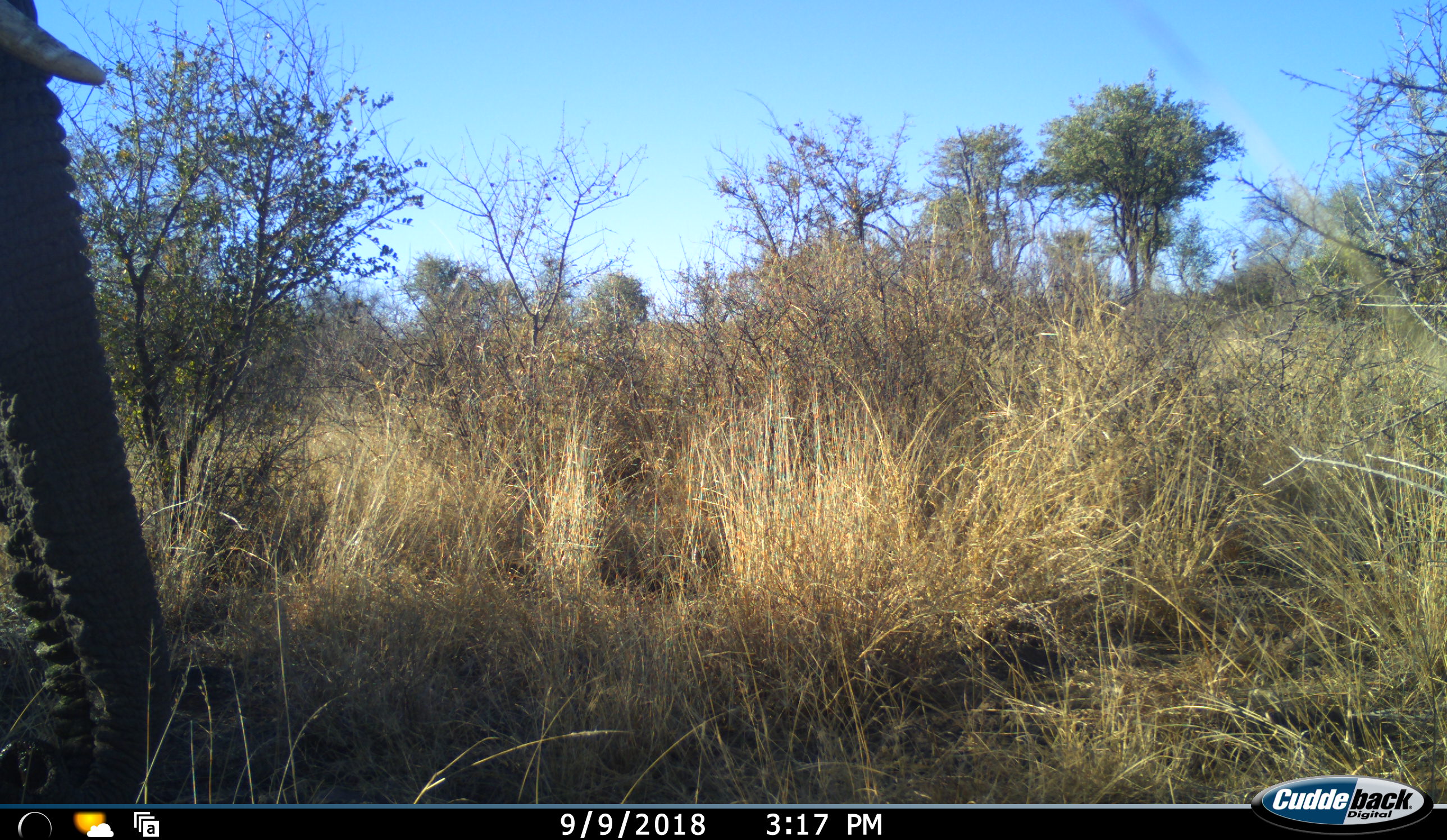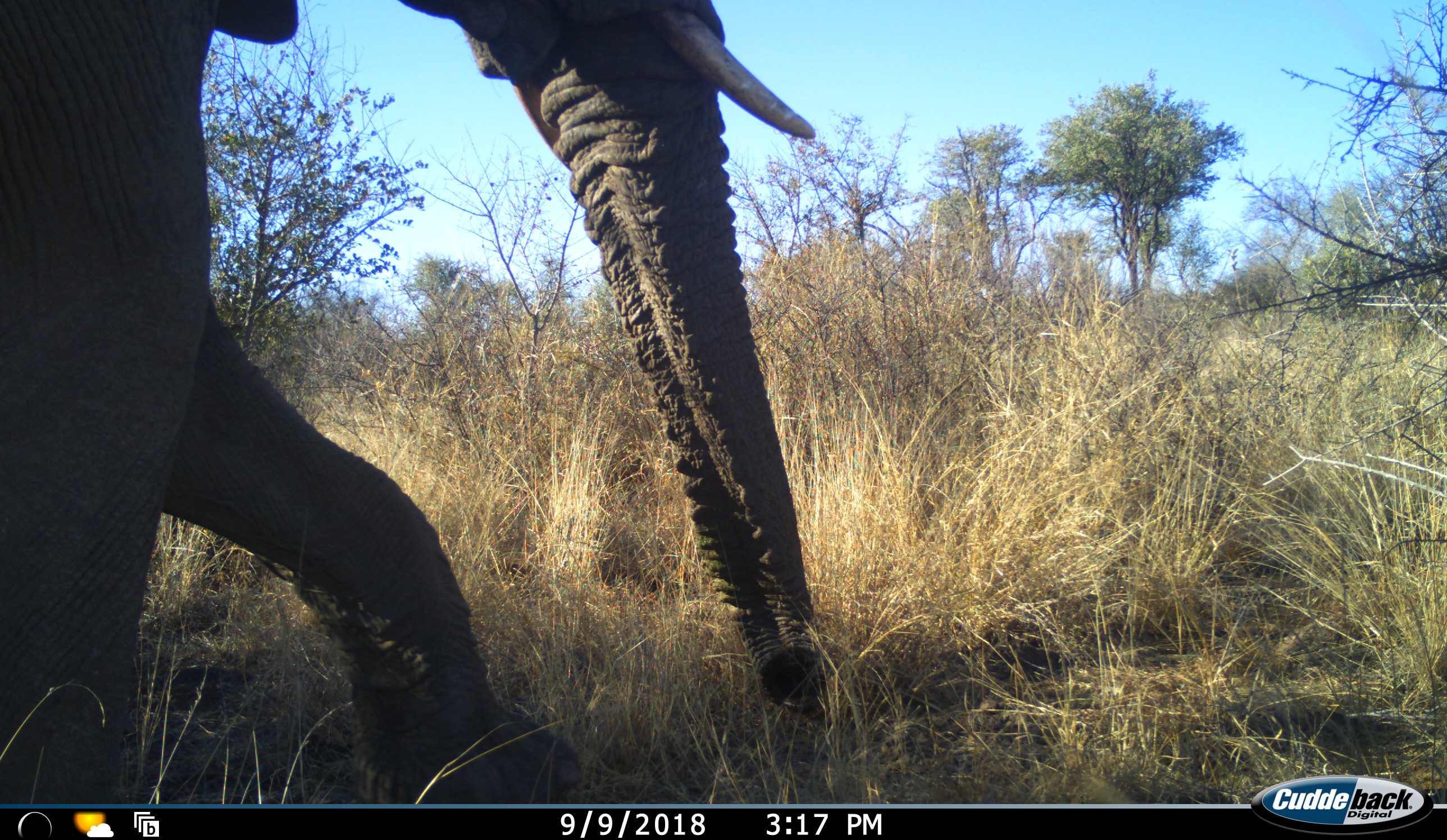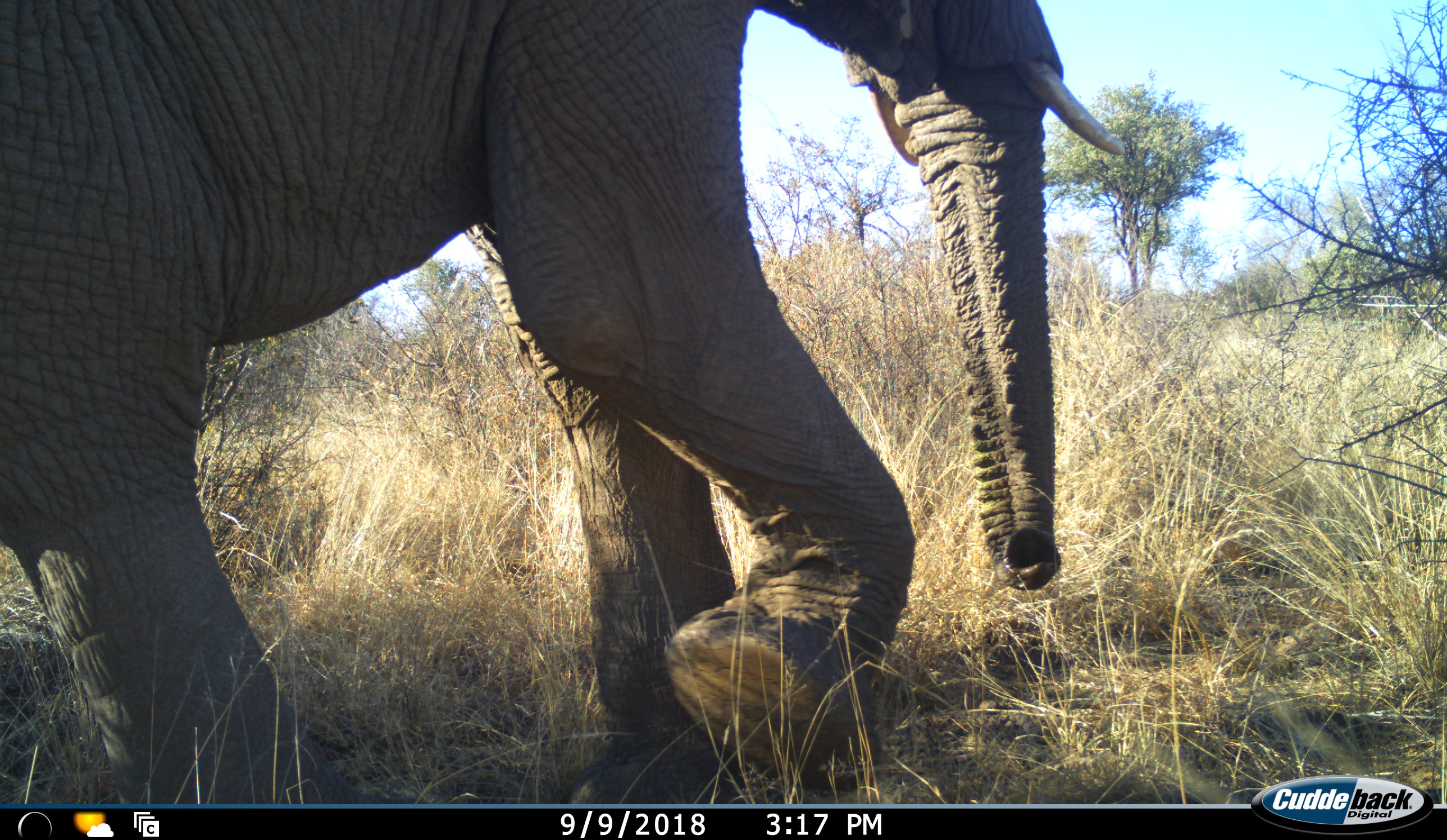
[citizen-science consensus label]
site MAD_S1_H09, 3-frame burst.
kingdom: Animalia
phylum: Chordata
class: Mammalia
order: Proboscidea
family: Elephantidae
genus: Loxodonta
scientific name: Loxodonta africana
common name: african bush elephant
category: elephant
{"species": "elephant (african bush elephant) (Loxodonta africana)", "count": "1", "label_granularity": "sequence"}